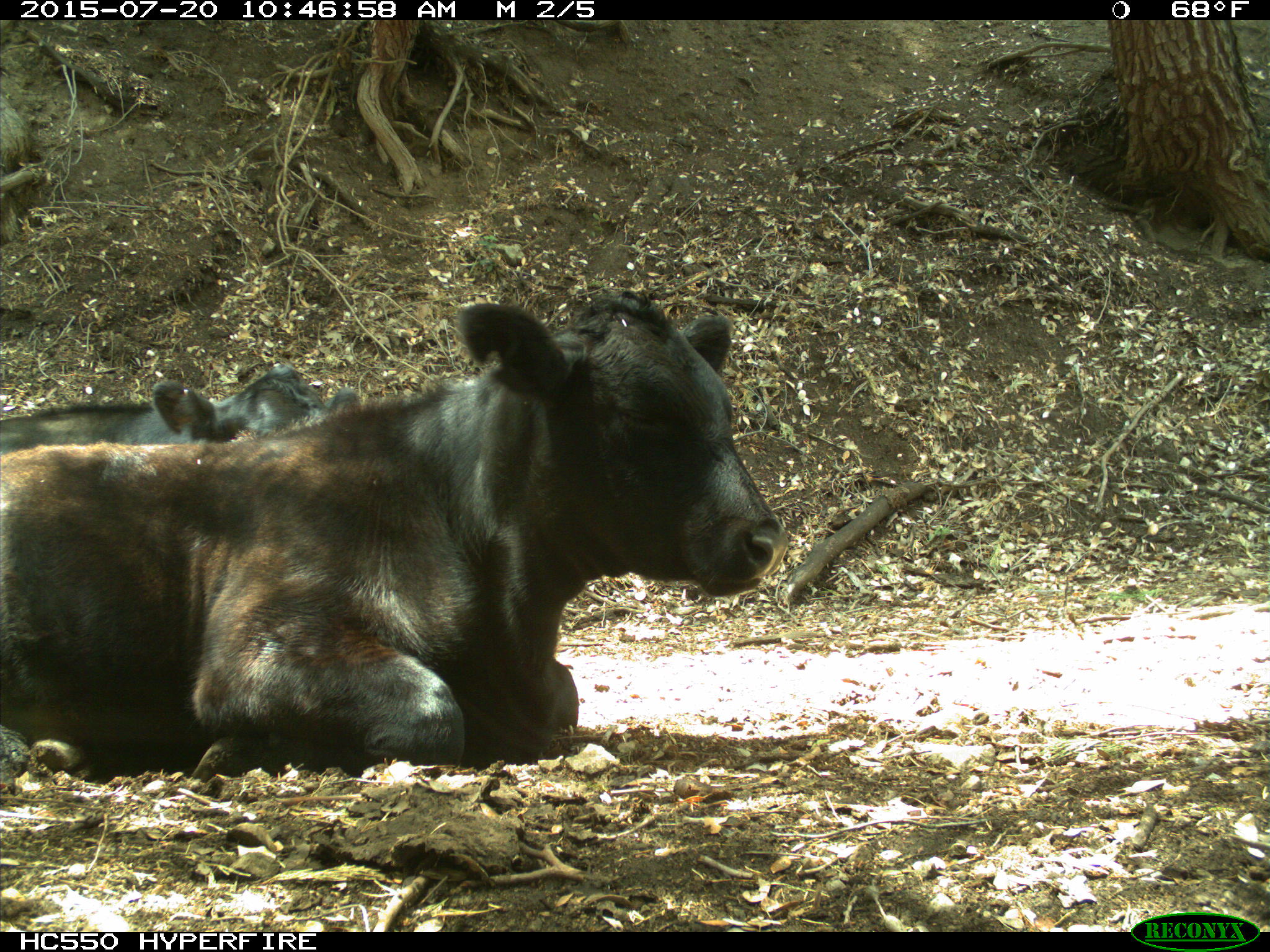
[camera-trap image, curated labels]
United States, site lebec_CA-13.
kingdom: Animalia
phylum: Chordata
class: Mammalia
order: Artiodactyla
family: Bovidae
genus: Bos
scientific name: Bos taurus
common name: domestic cow